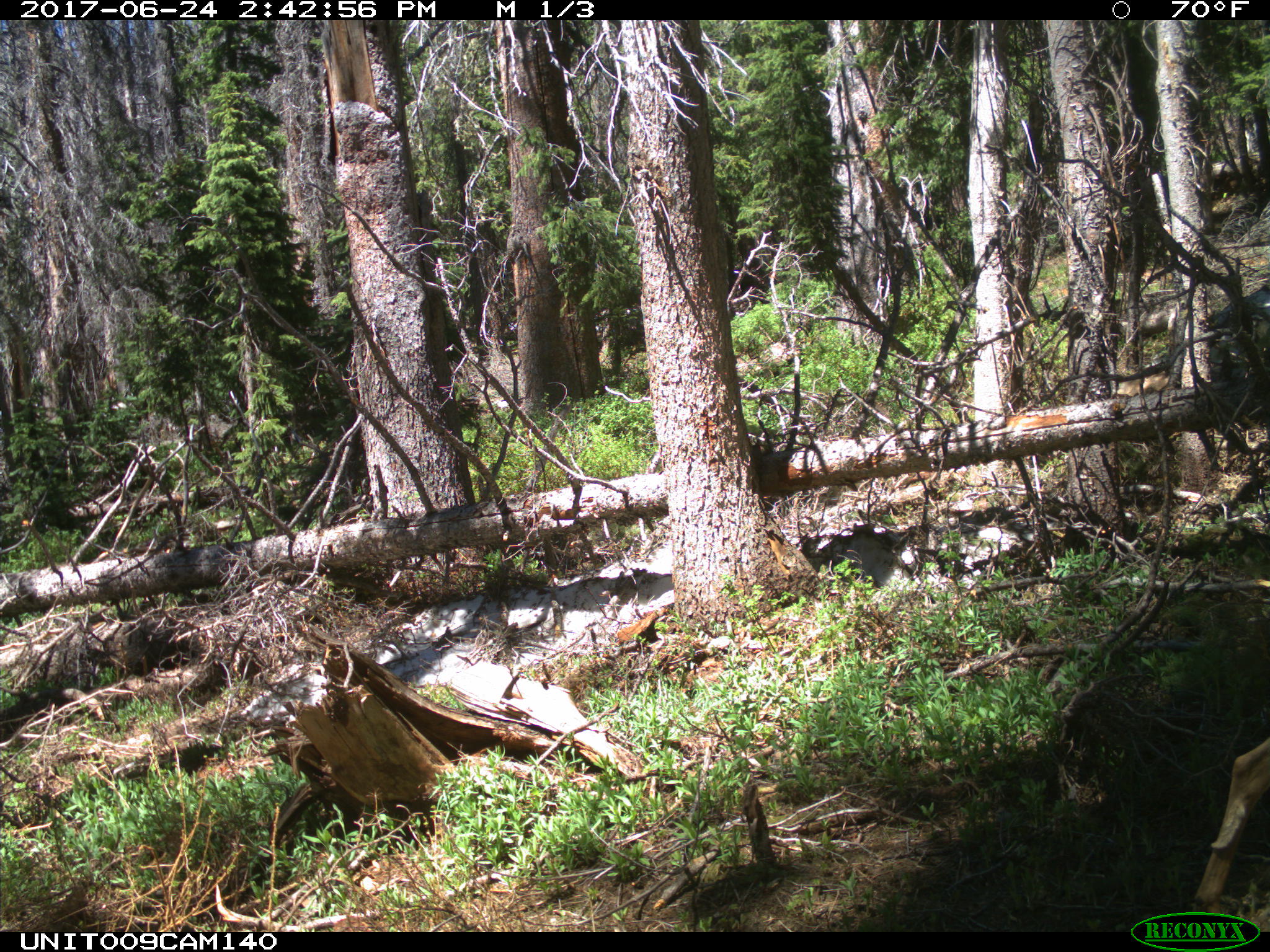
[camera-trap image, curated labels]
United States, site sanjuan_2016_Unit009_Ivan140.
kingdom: Animalia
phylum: Chordata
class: Mammalia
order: Artiodactyla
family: Cervidae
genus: Odocoileus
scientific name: Odocoileus hemionus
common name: mule deer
Odocoileus hemionus (mule deer).